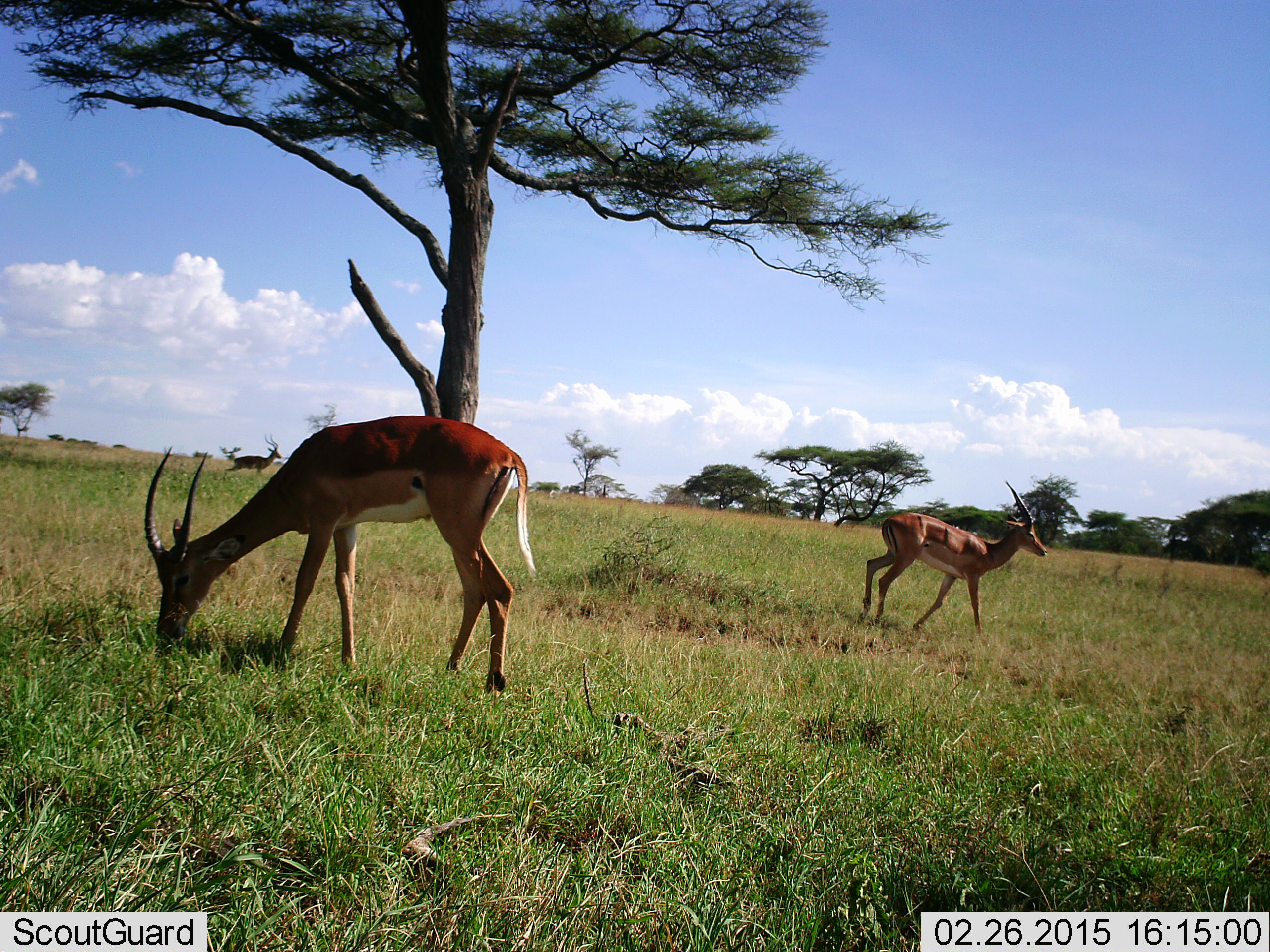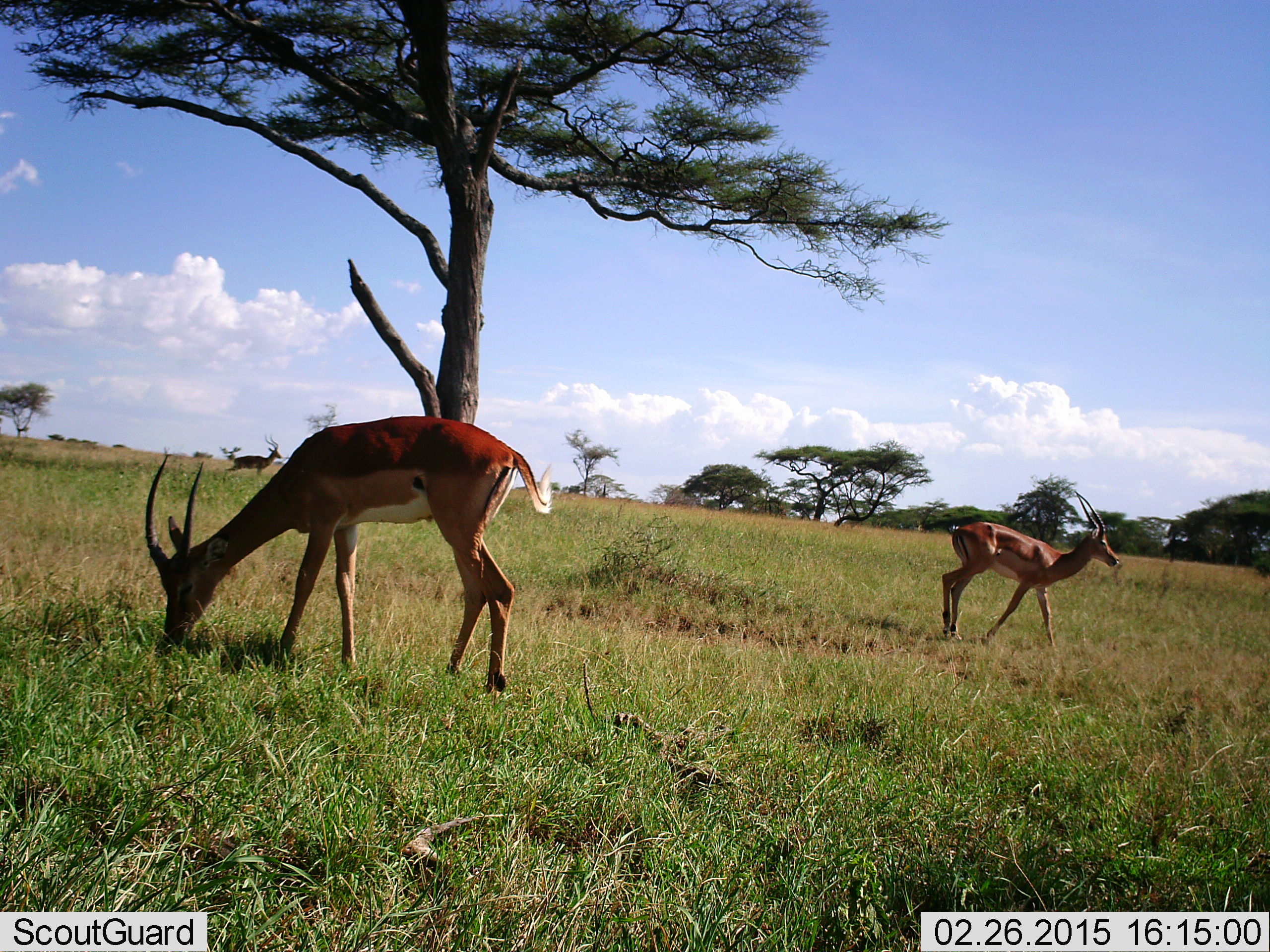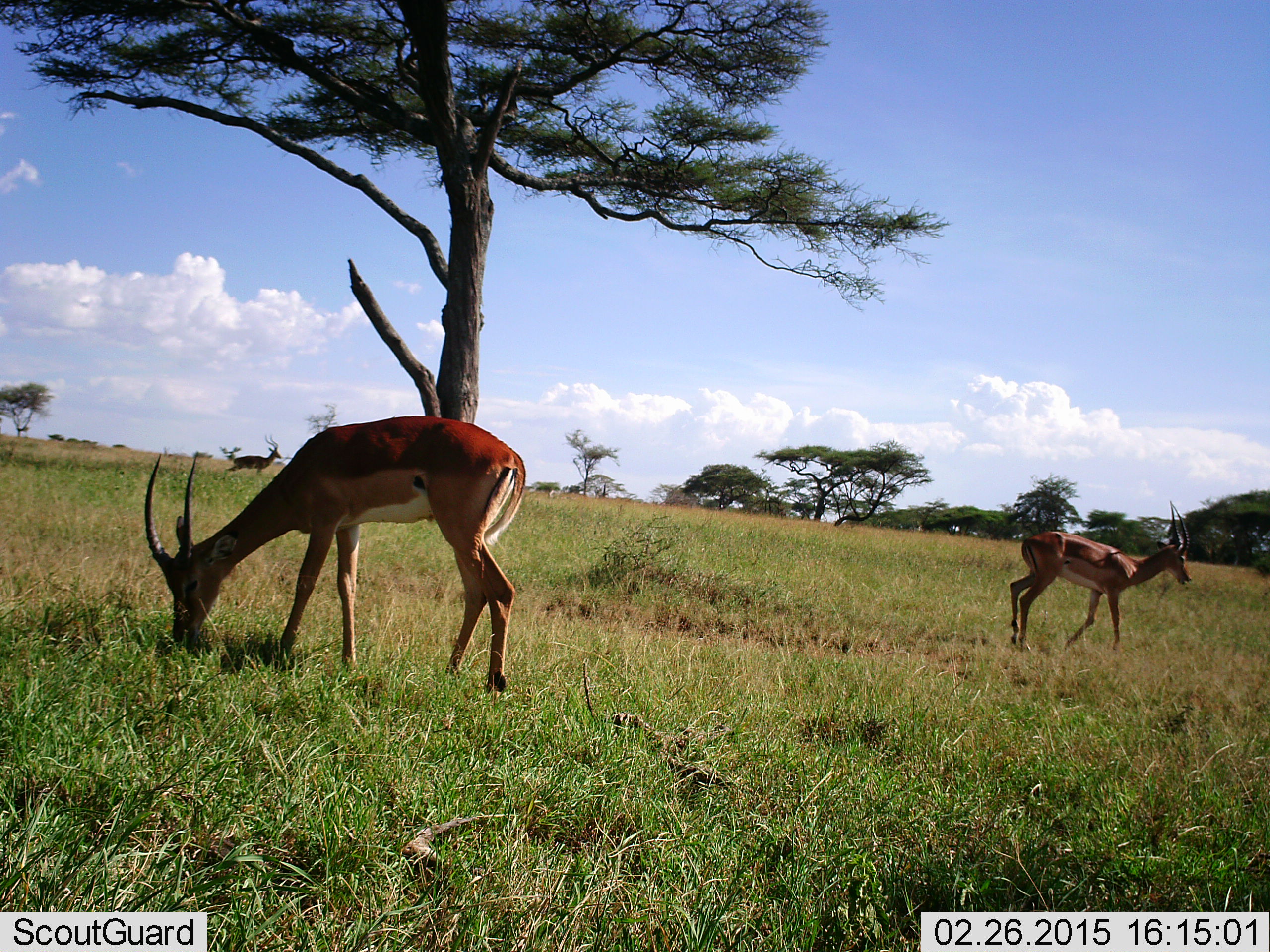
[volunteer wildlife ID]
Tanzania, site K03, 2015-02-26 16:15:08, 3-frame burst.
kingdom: Animalia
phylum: Chordata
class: Mammalia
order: Artiodactyla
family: Bovidae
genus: Aepyceros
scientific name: Aepyceros melampus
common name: impala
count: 3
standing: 60%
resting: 0%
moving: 80%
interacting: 0%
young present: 0%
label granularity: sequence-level